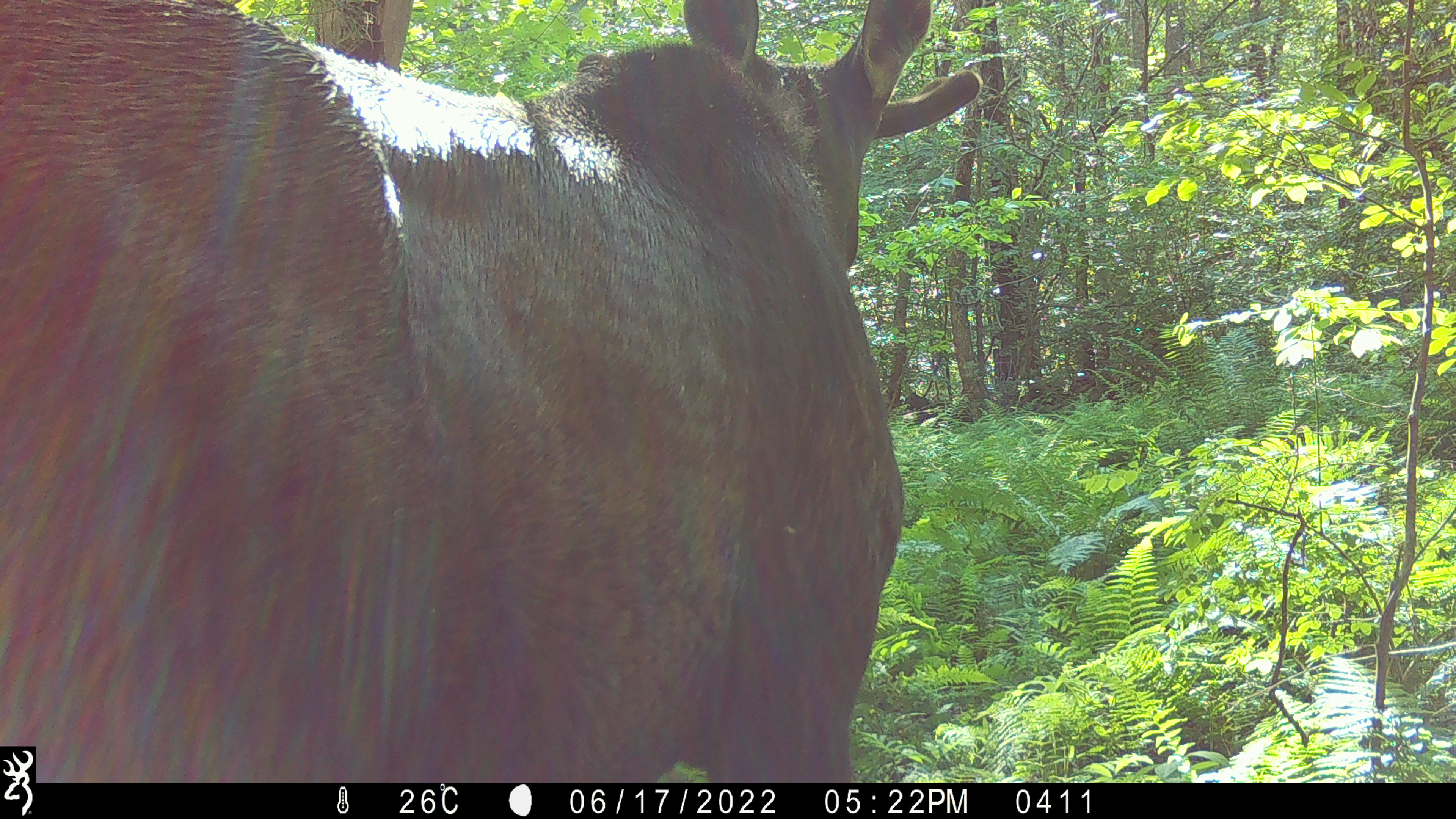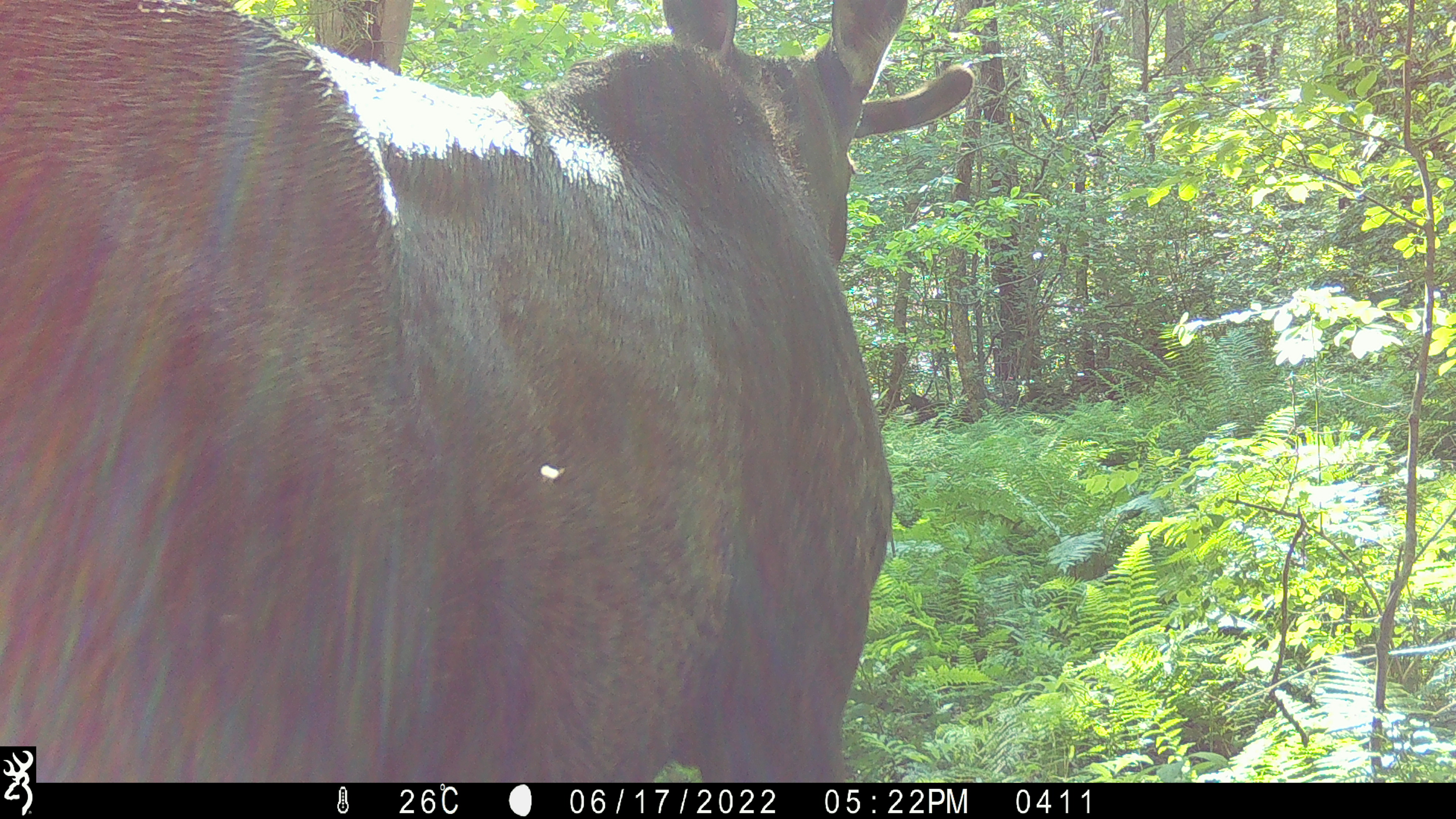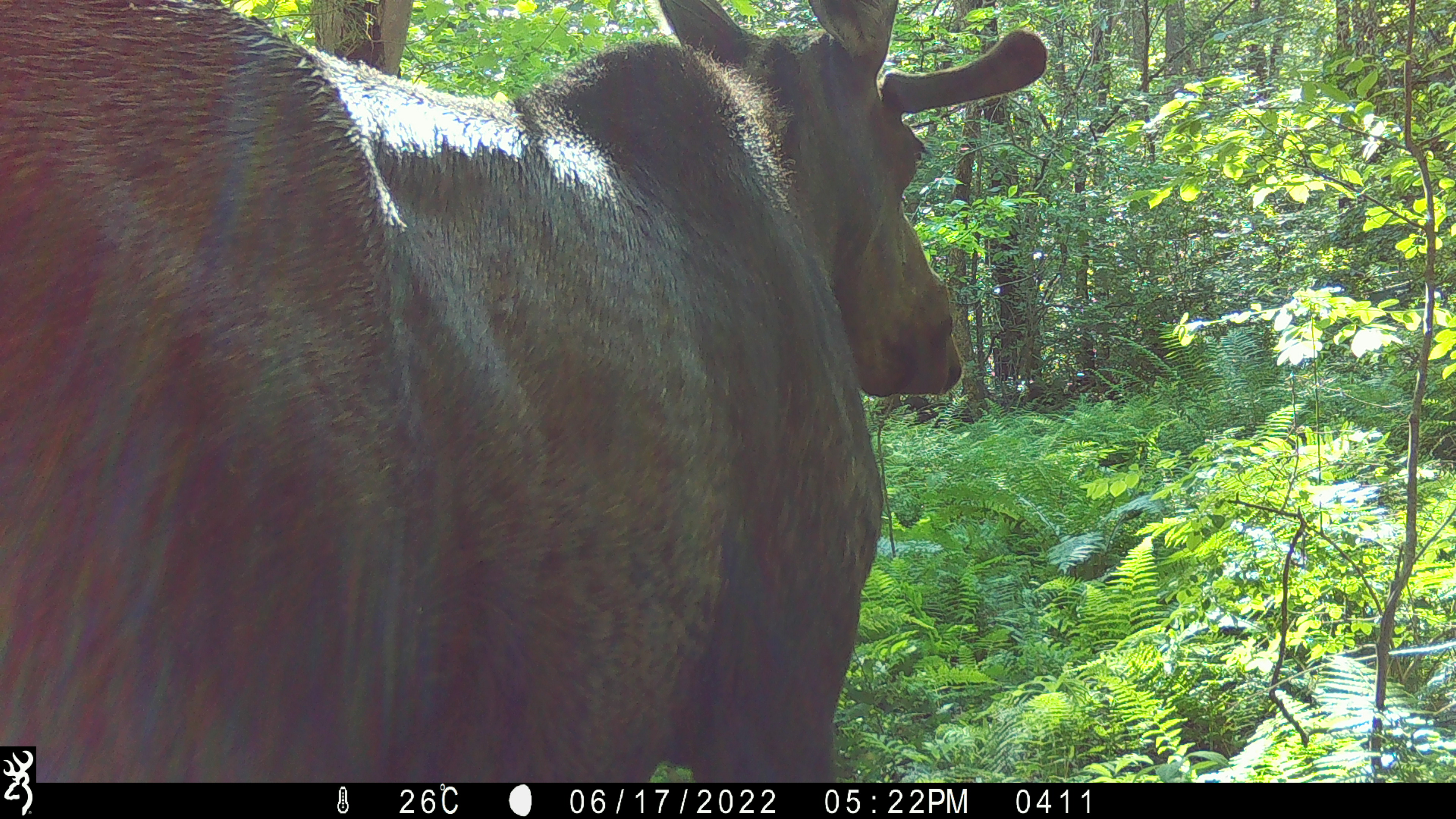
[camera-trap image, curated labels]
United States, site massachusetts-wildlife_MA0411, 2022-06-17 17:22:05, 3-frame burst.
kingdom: Animalia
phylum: Chordata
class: Mammalia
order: Artiodactyla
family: Cervidae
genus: Alces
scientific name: Alces alces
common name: moose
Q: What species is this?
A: Moose (Alces alces).